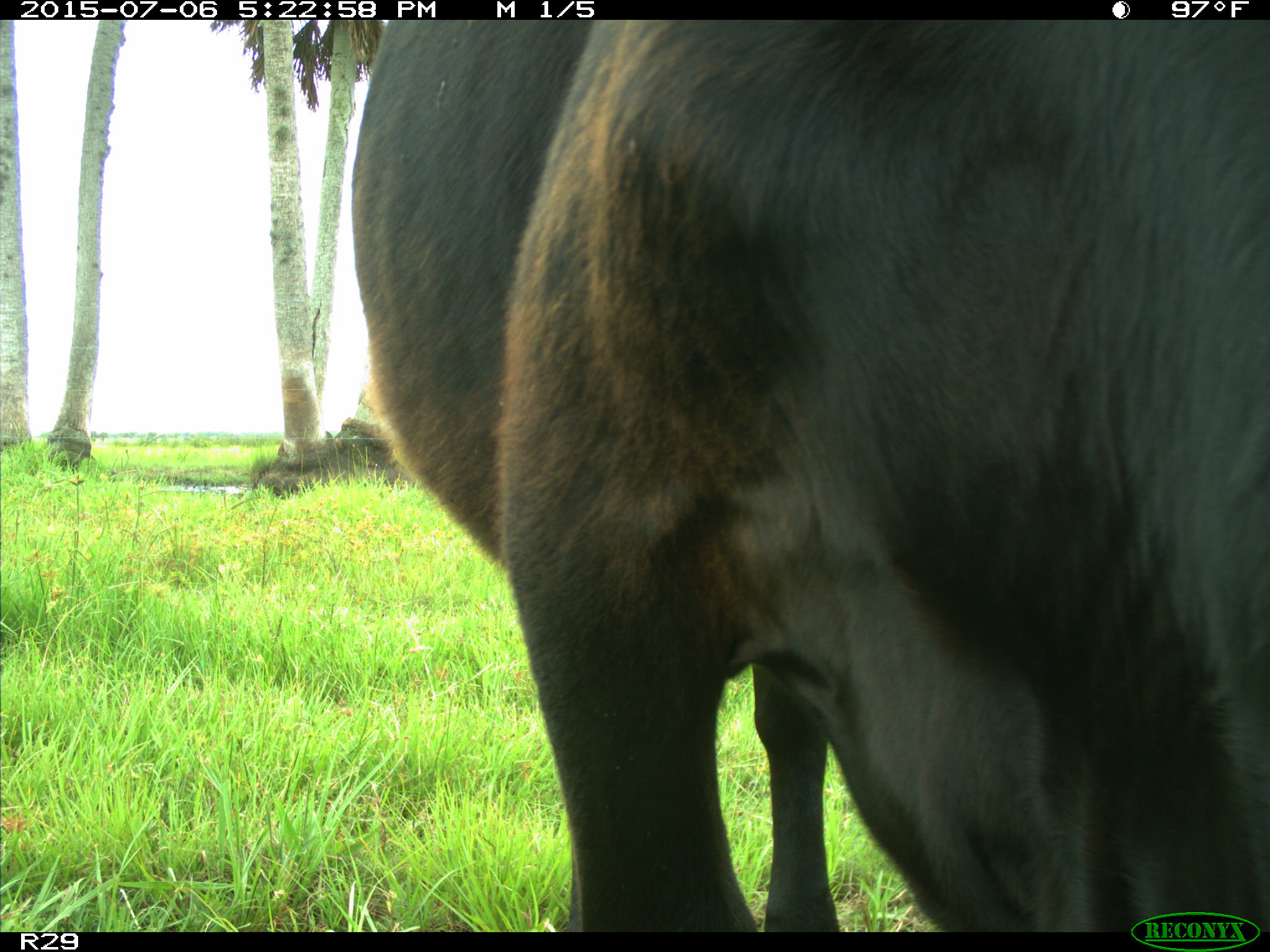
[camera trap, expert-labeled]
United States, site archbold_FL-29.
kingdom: Animalia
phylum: Chordata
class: Mammalia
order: Artiodactyla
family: Bovidae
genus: Bos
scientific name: Bos taurus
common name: domestic cow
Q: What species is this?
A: Bos taurus (domestic cow).